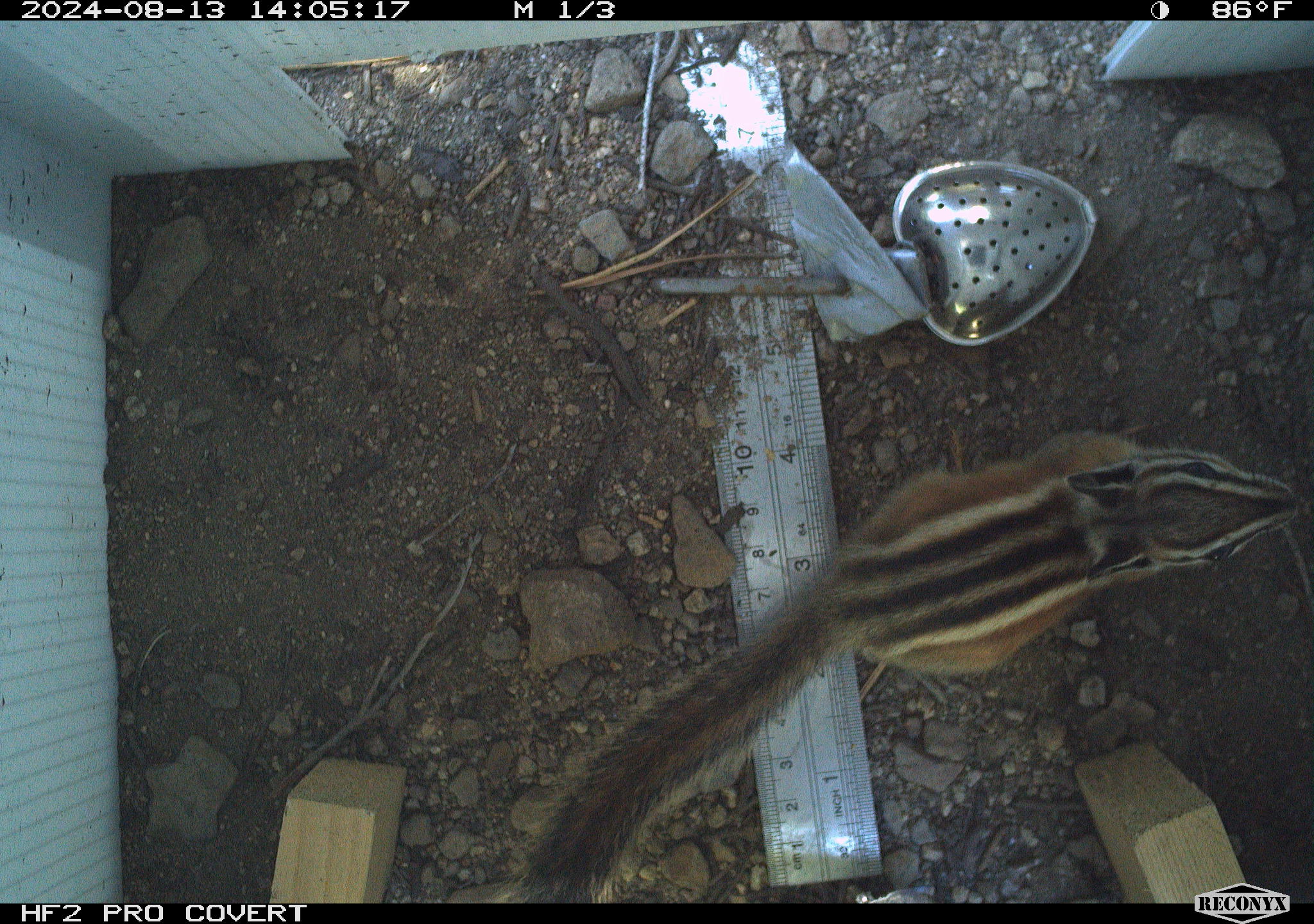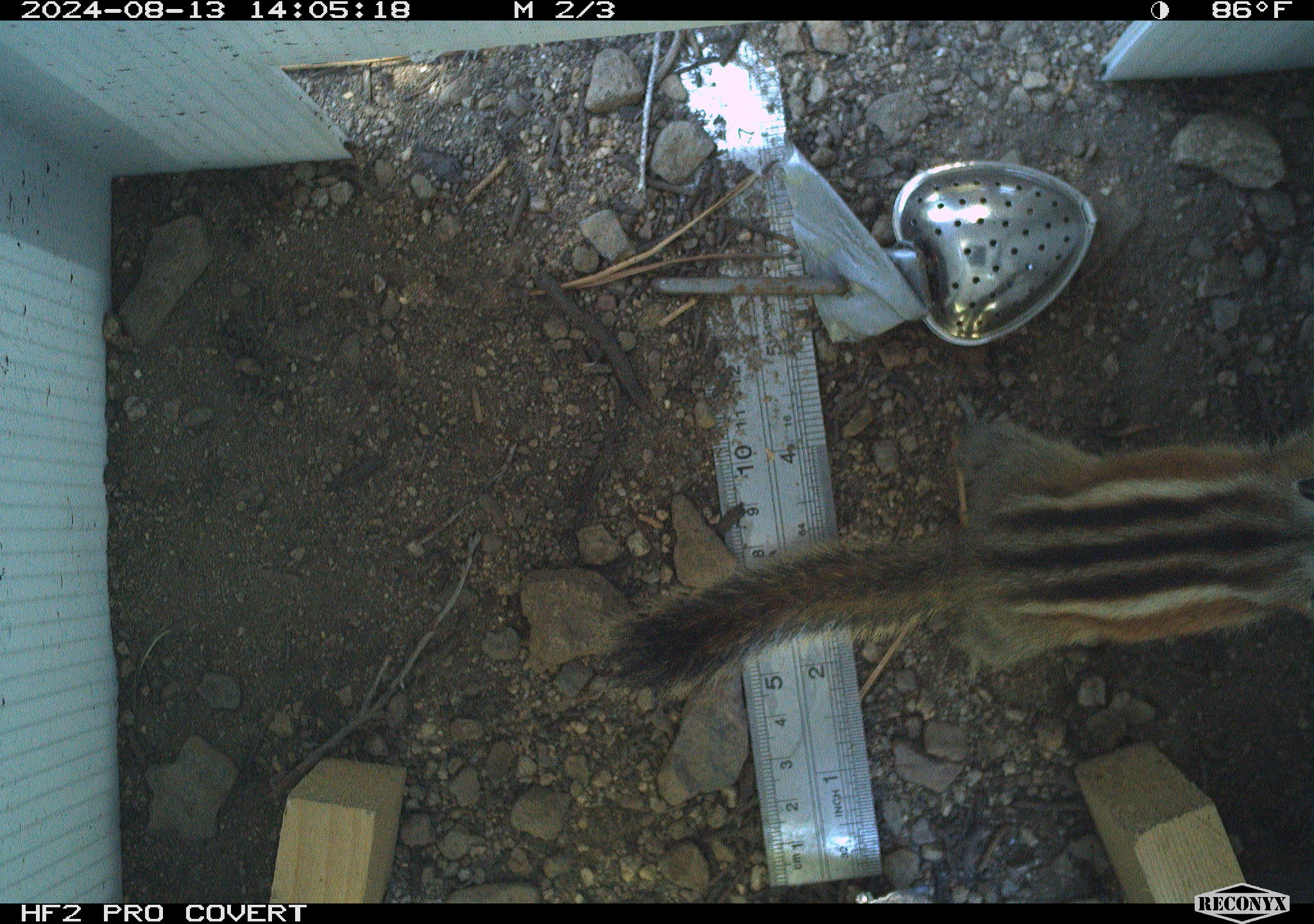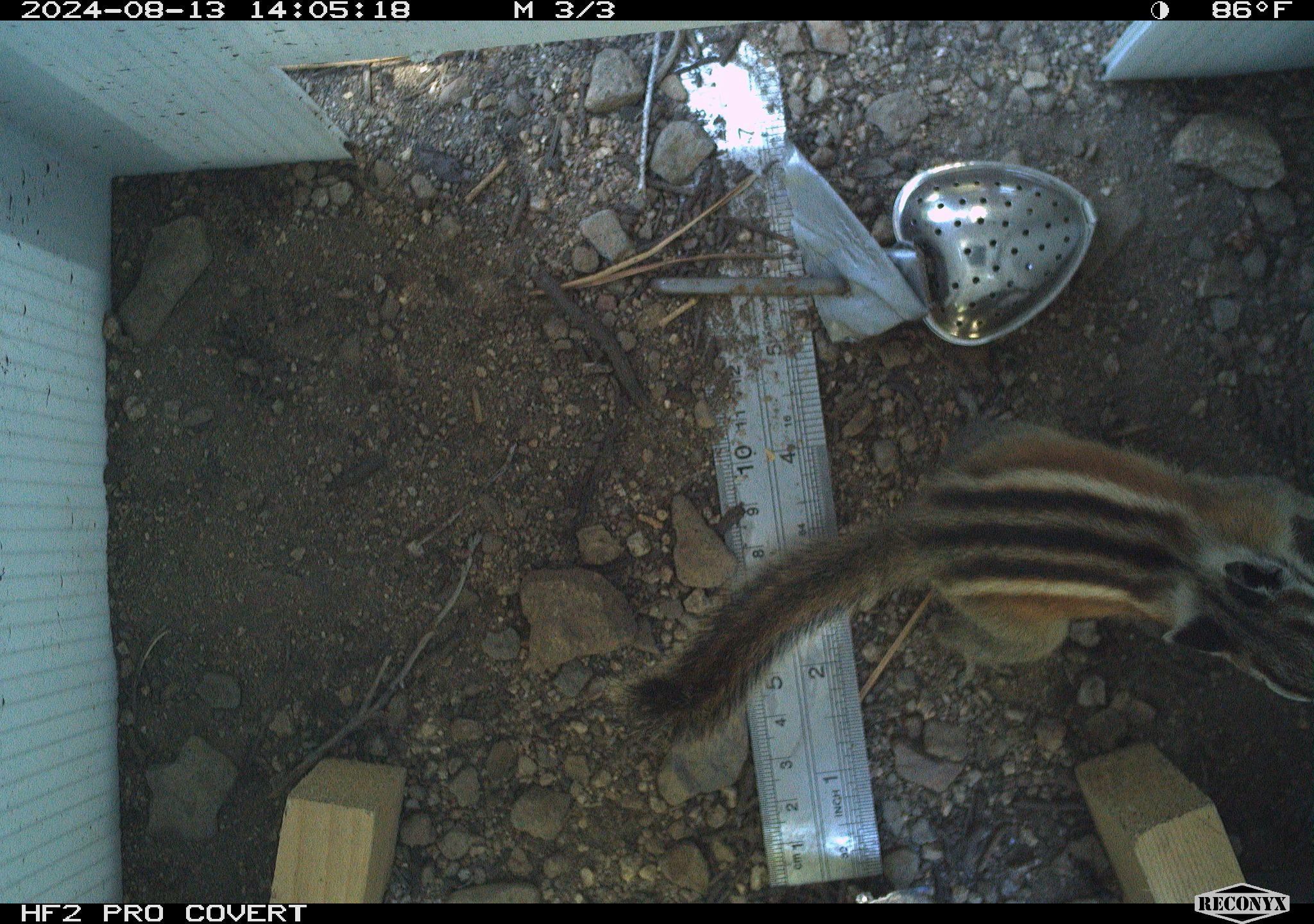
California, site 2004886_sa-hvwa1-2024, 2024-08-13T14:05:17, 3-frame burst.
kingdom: Animalia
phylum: Chordata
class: Mammalia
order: Rodentia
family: Sciuridae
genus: Neotamias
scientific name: Neotamias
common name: western chipmunks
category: neotamias species